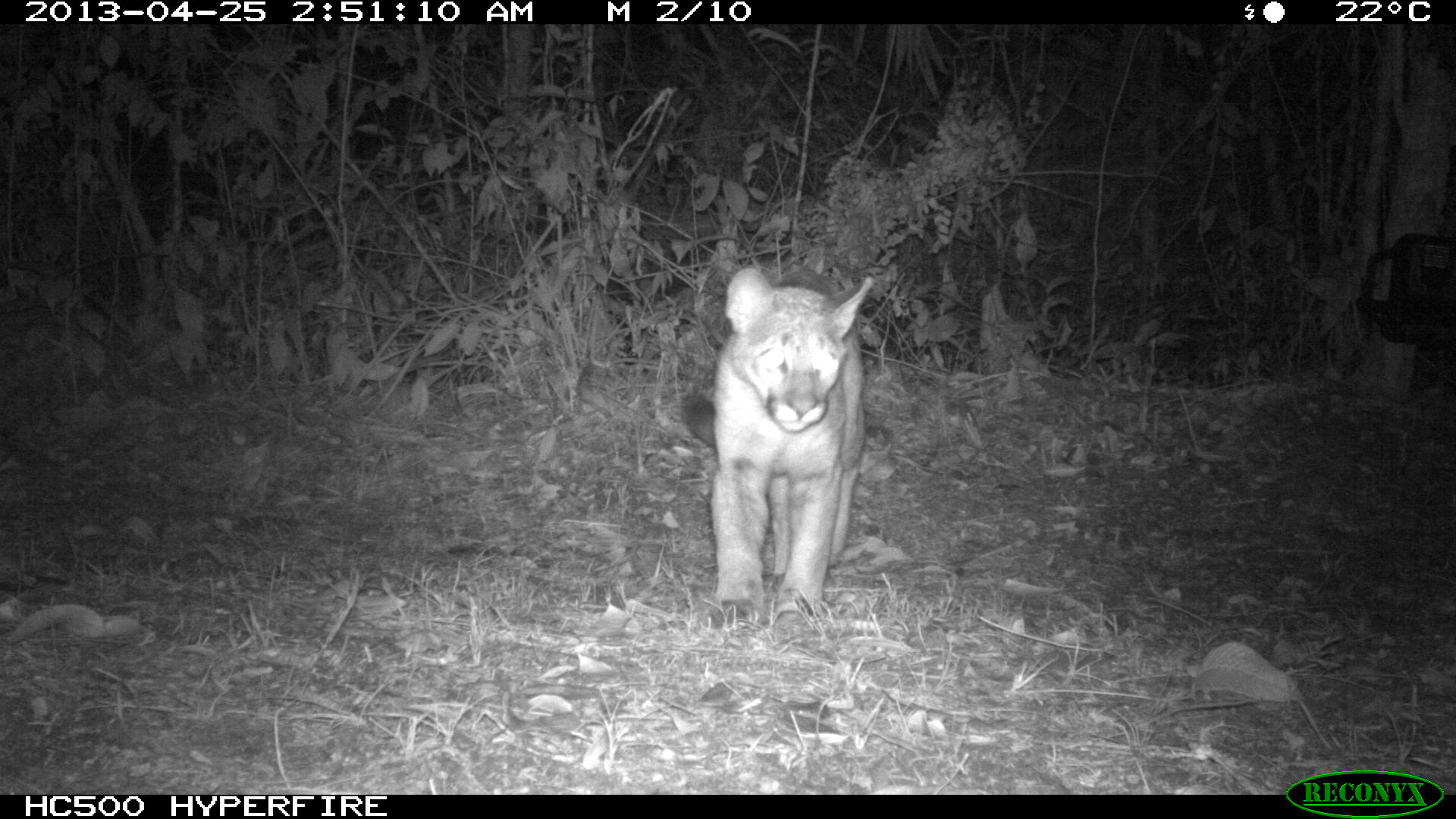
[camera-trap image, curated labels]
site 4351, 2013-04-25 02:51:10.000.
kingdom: Animalia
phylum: Chordata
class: Mammalia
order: Carnivora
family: Felidae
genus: Puma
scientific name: Puma concolor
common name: mountain lion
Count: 2.